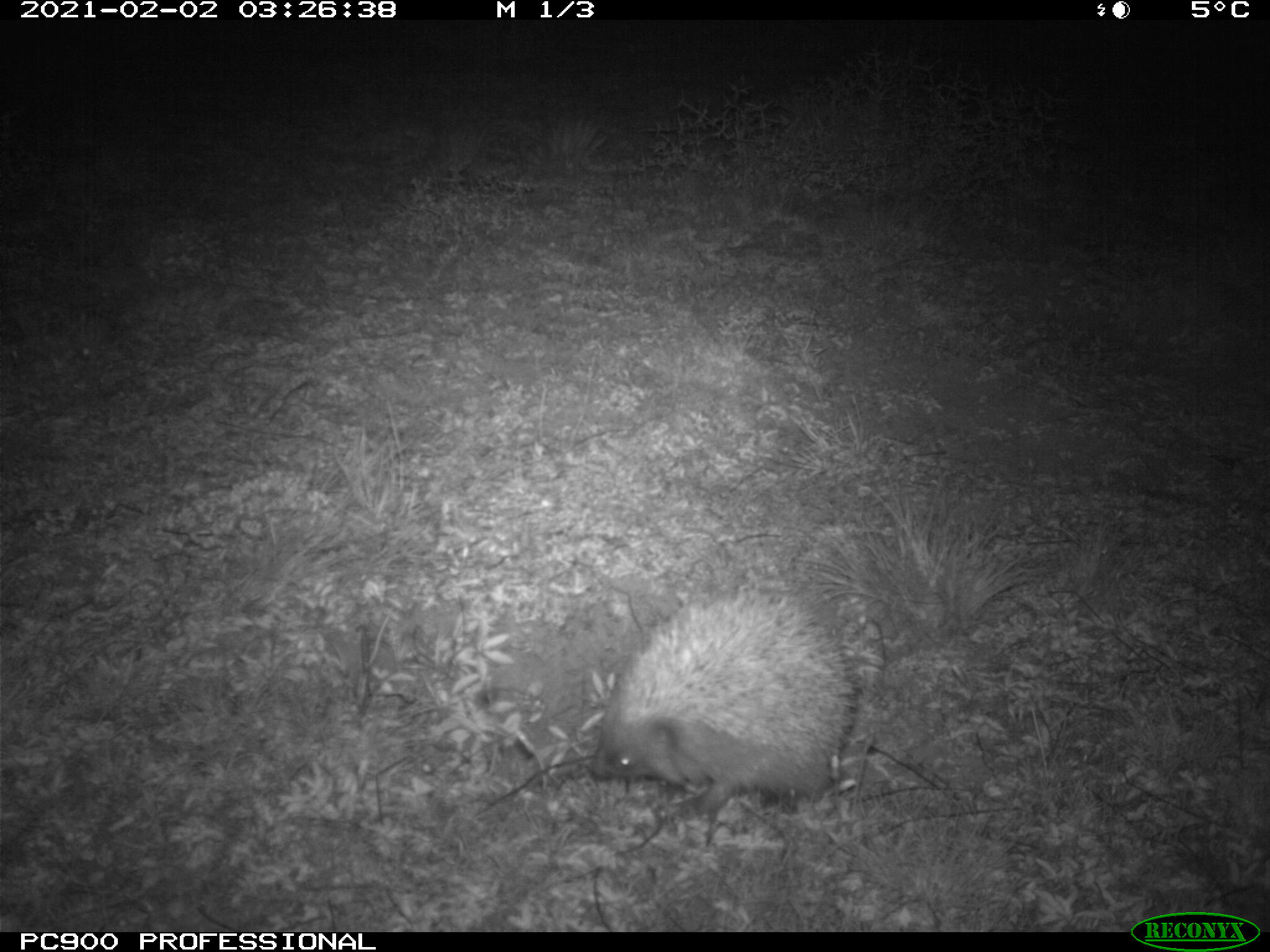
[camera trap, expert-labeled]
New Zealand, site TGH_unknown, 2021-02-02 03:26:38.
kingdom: Animalia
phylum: Chordata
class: Mammalia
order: Eulipotyphla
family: Erinaceidae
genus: Erinaceus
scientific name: Erinaceus europaeus europaeus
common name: european hedgehog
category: hedgehog